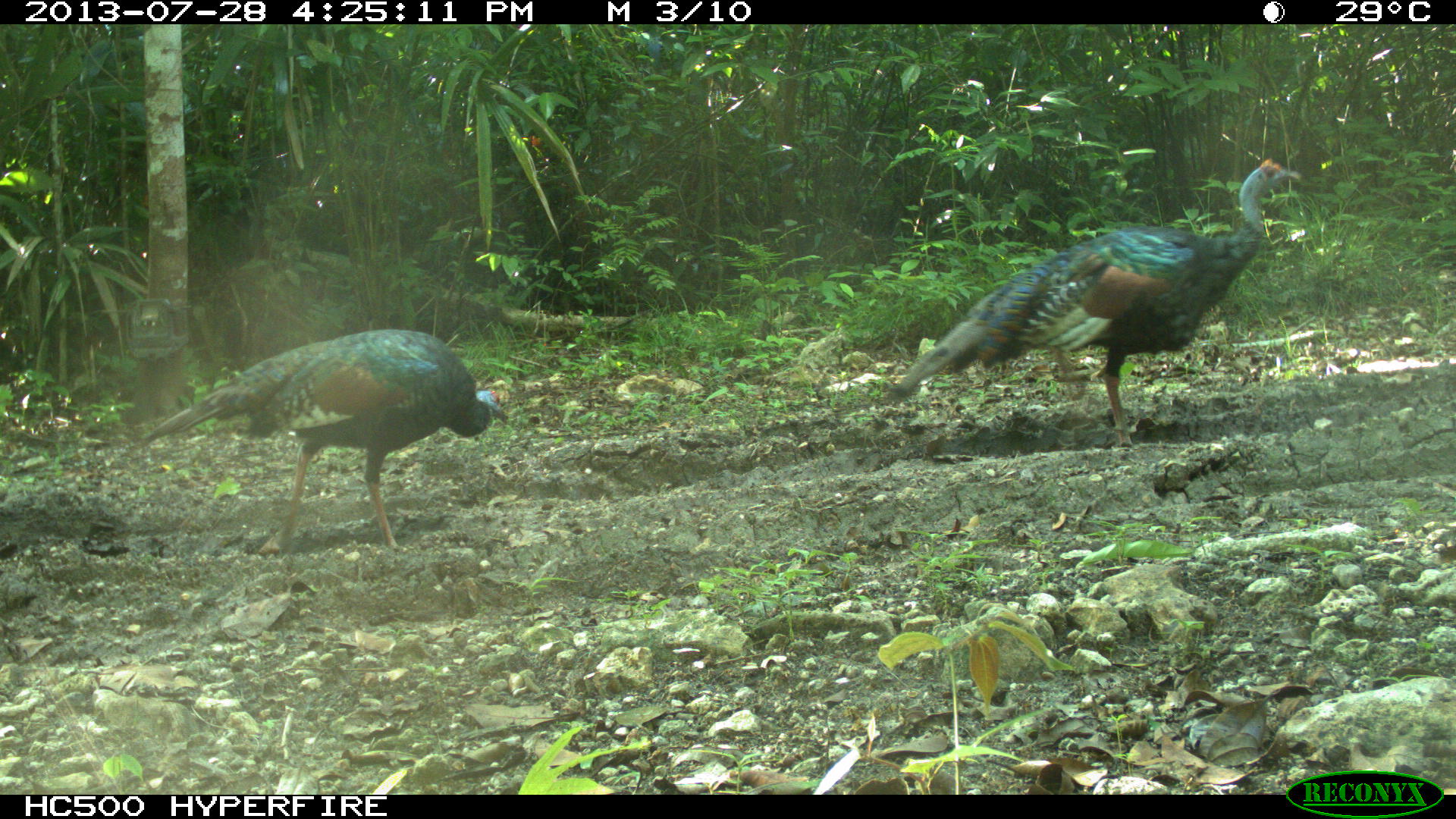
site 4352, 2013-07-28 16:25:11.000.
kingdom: Animalia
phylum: Chordata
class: Aves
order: Galliformes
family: Phasianidae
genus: Meleagris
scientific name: Meleagris ocellata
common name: ocellated turkey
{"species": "Meleagris ocellata (ocellated turkey)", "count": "3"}